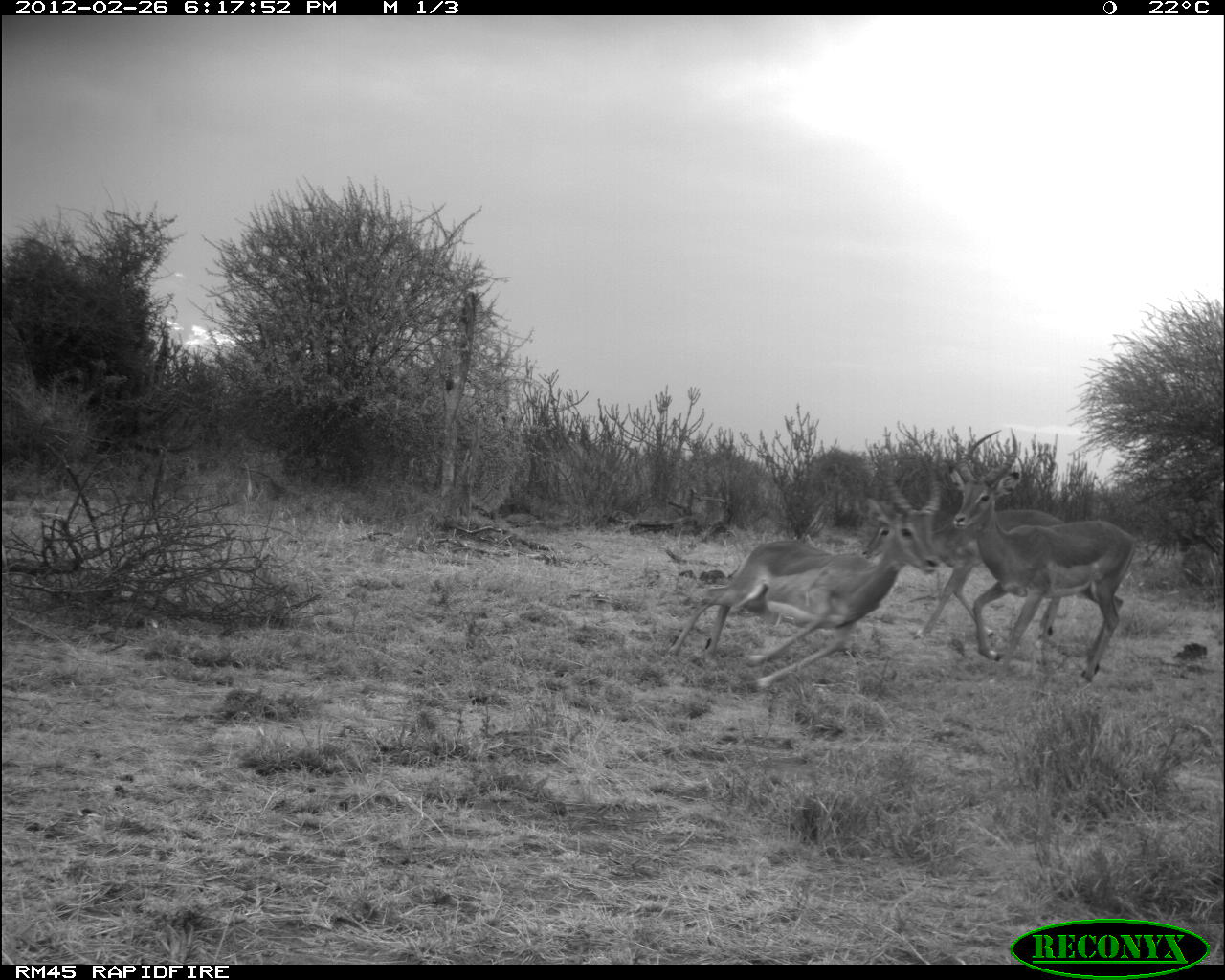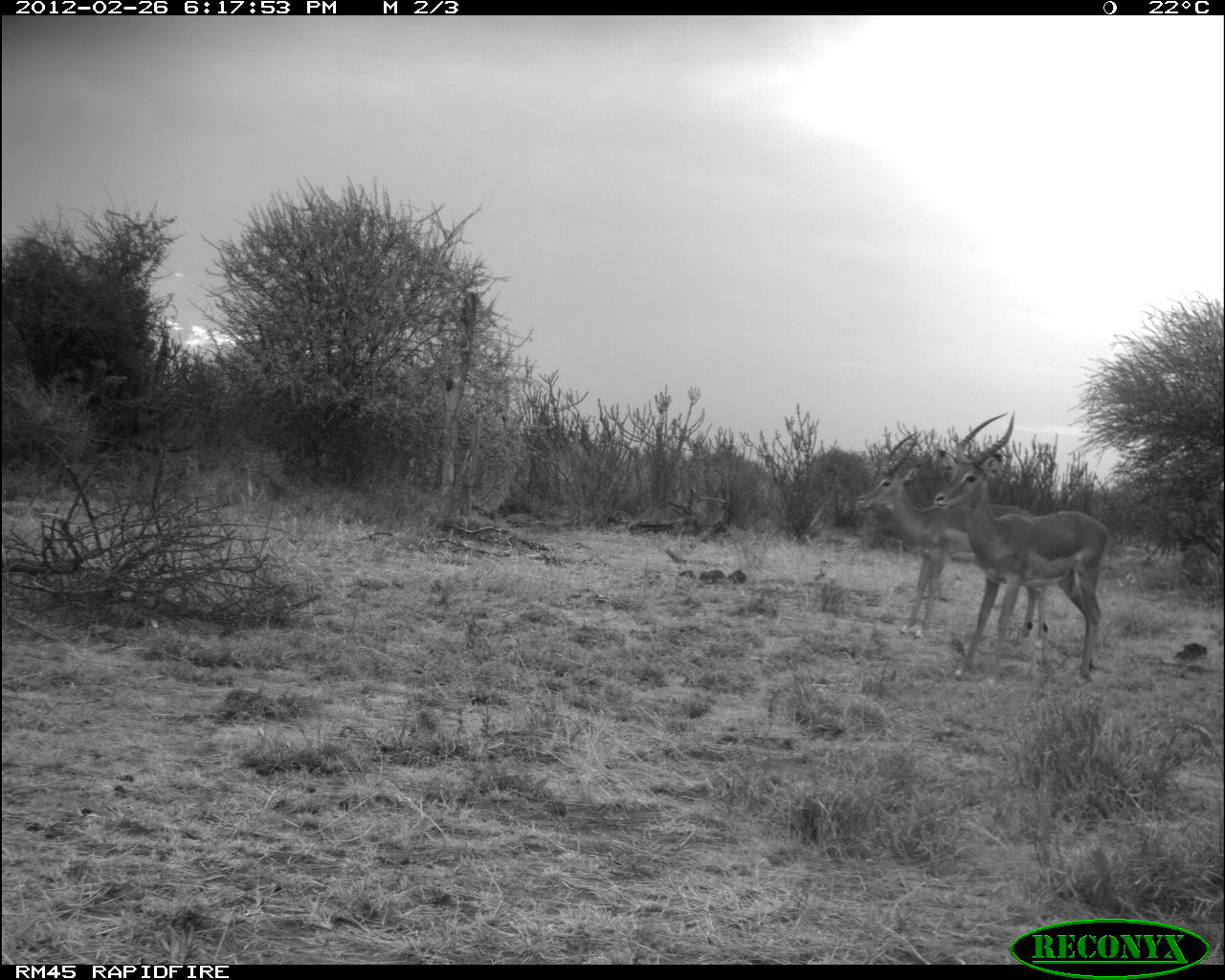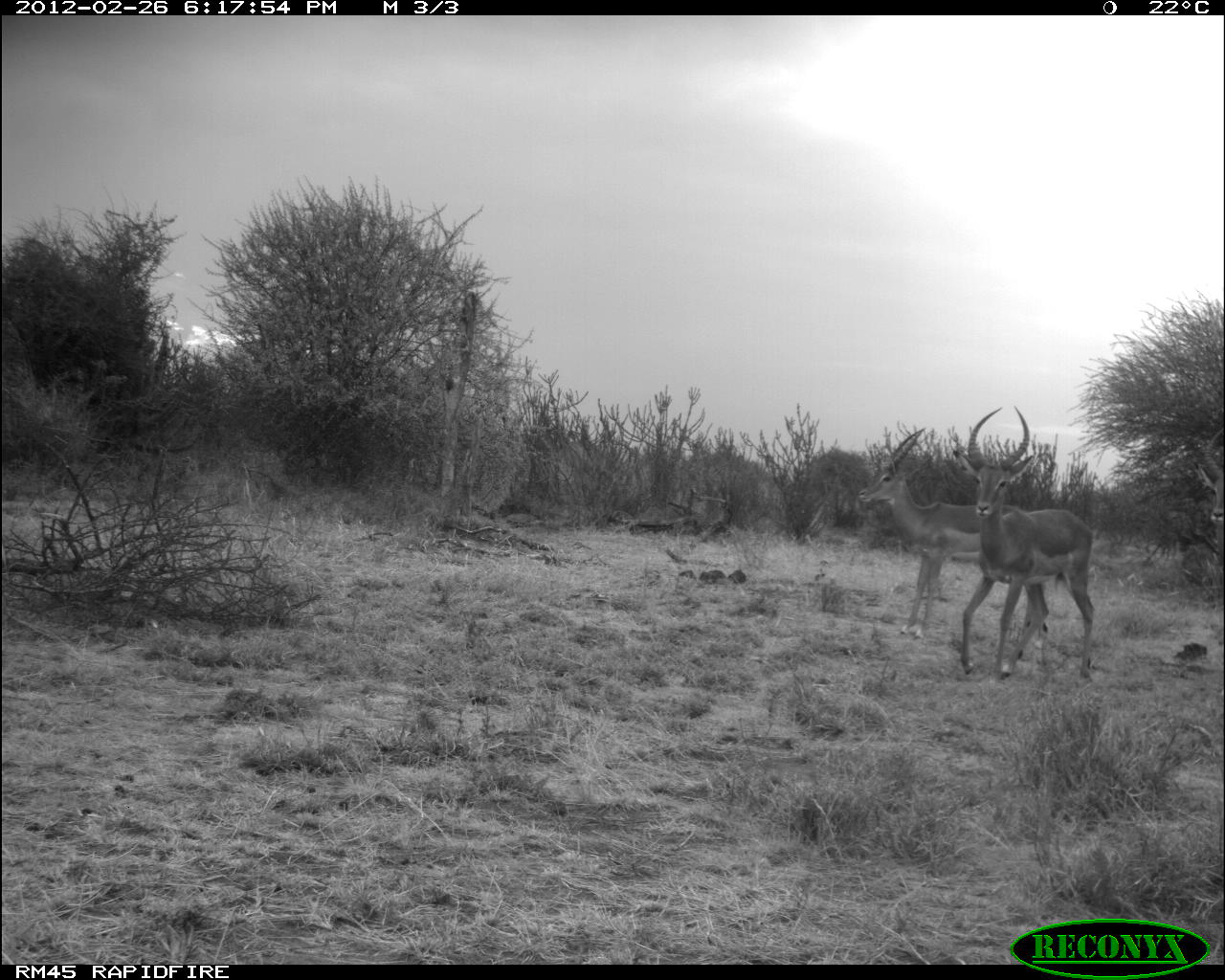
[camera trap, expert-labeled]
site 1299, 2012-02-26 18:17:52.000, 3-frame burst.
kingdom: Animalia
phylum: Chordata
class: Mammalia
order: Artiodactyla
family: Bovidae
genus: Aepyceros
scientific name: Aepyceros melampus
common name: impala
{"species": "Aepyceros melampus (impala)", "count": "3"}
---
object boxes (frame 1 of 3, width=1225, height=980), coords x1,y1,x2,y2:
aepyceros melampus: 665,479,940,689; 950,434,1136,684; 861,495,1064,635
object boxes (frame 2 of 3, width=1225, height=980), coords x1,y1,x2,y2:
aepyceros melampus: 930,406,1111,688; 853,428,1049,667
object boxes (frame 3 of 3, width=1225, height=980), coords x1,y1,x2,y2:
aepyceros melampus: 949,404,1097,691; 853,425,1049,638